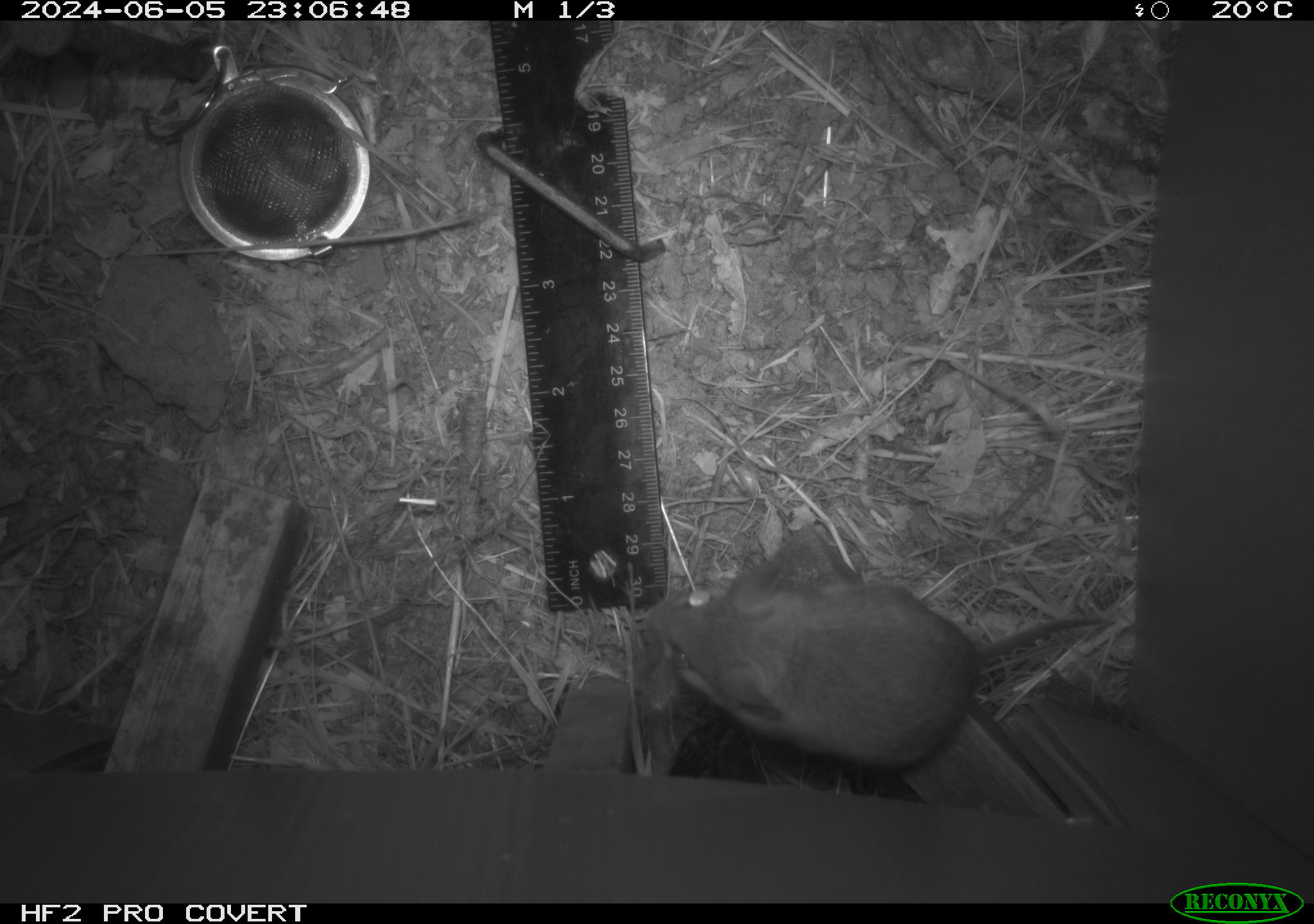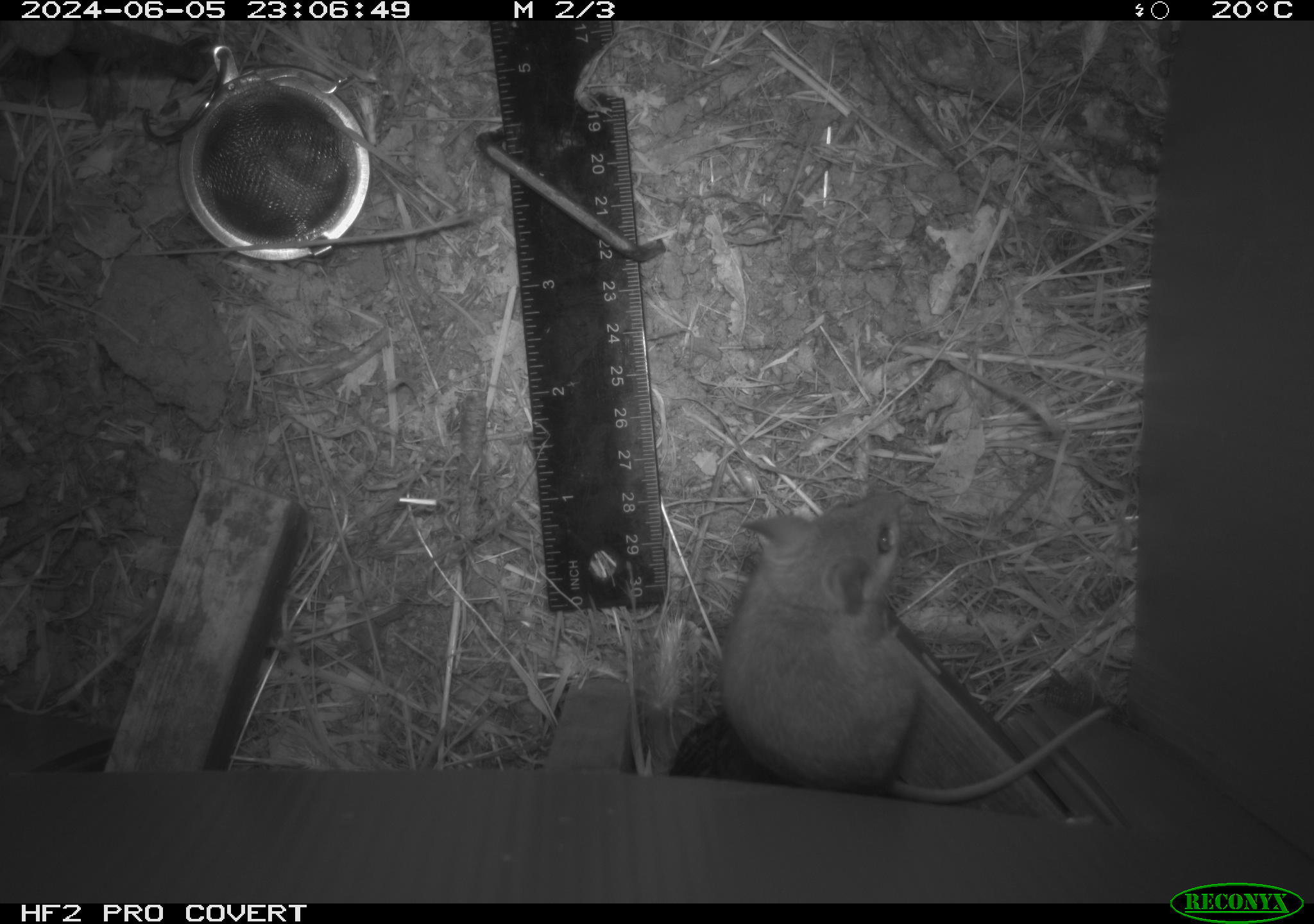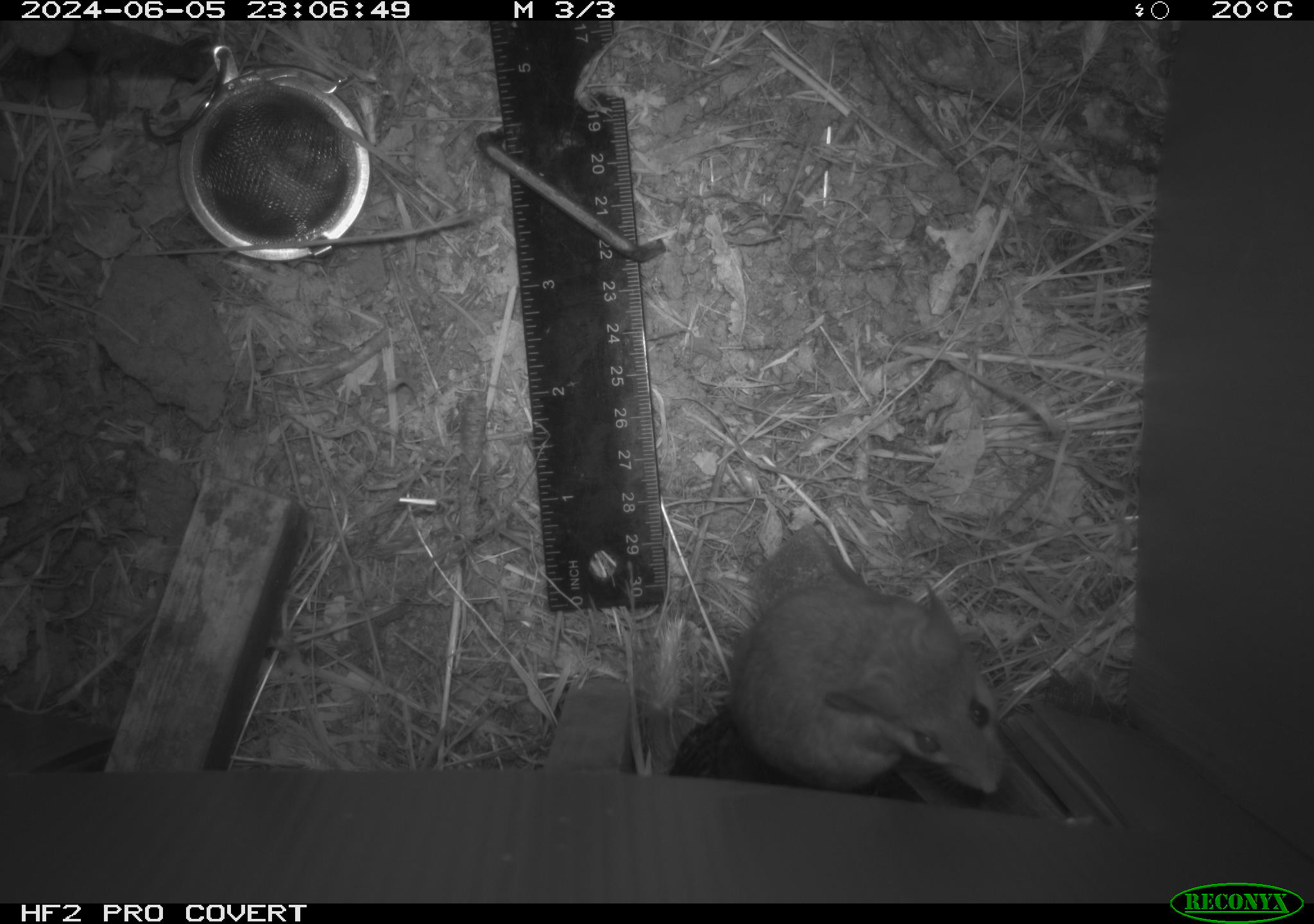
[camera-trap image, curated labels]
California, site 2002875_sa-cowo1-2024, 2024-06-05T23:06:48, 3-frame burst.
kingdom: Animalia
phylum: Chordata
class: Mammalia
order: Rodentia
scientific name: Rodentia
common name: mouse species